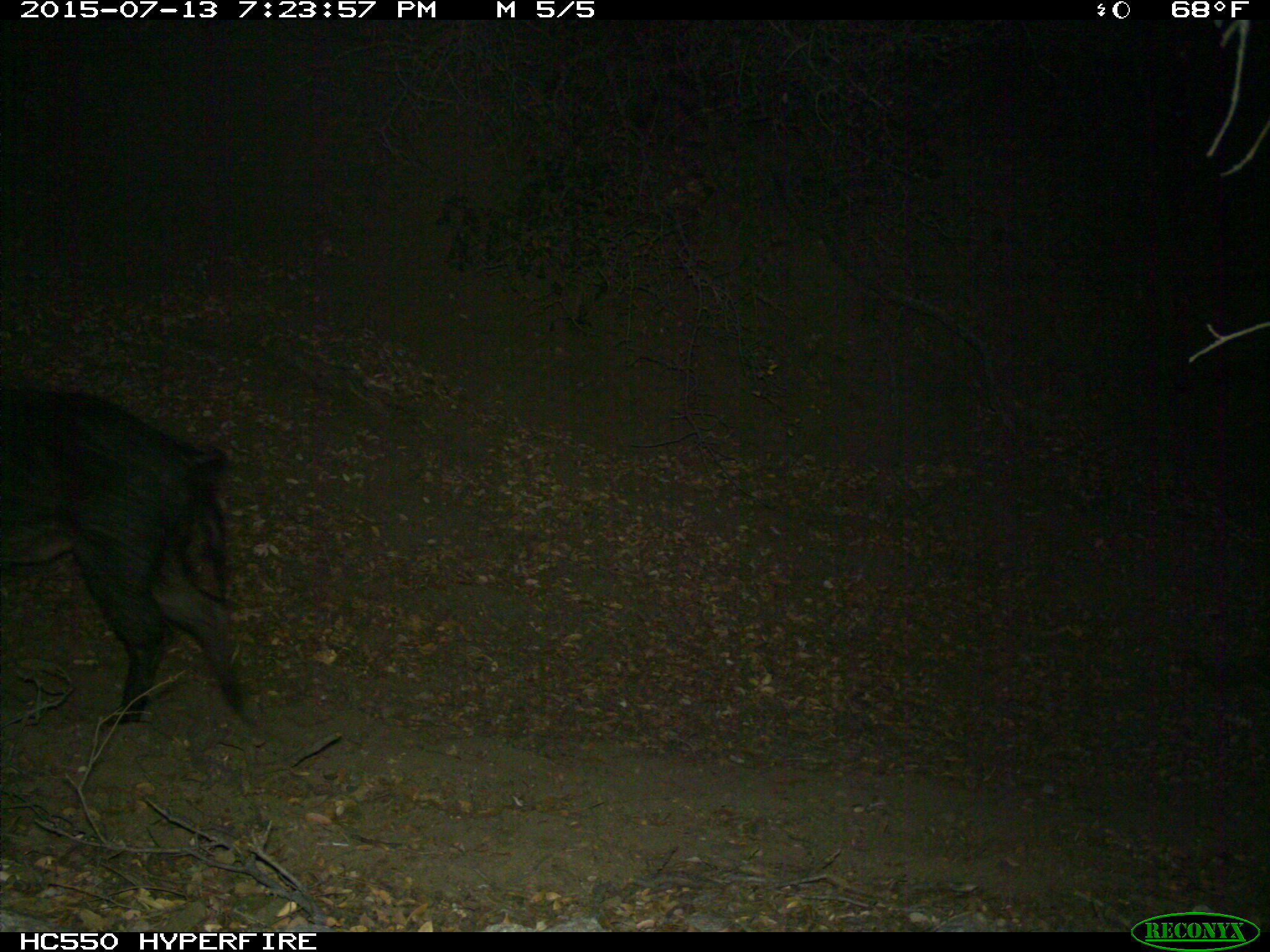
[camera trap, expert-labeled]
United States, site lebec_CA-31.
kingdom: Animalia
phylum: Chordata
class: Mammalia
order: Artiodactyla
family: Suidae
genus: Sus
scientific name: Sus scrofa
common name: wild boar